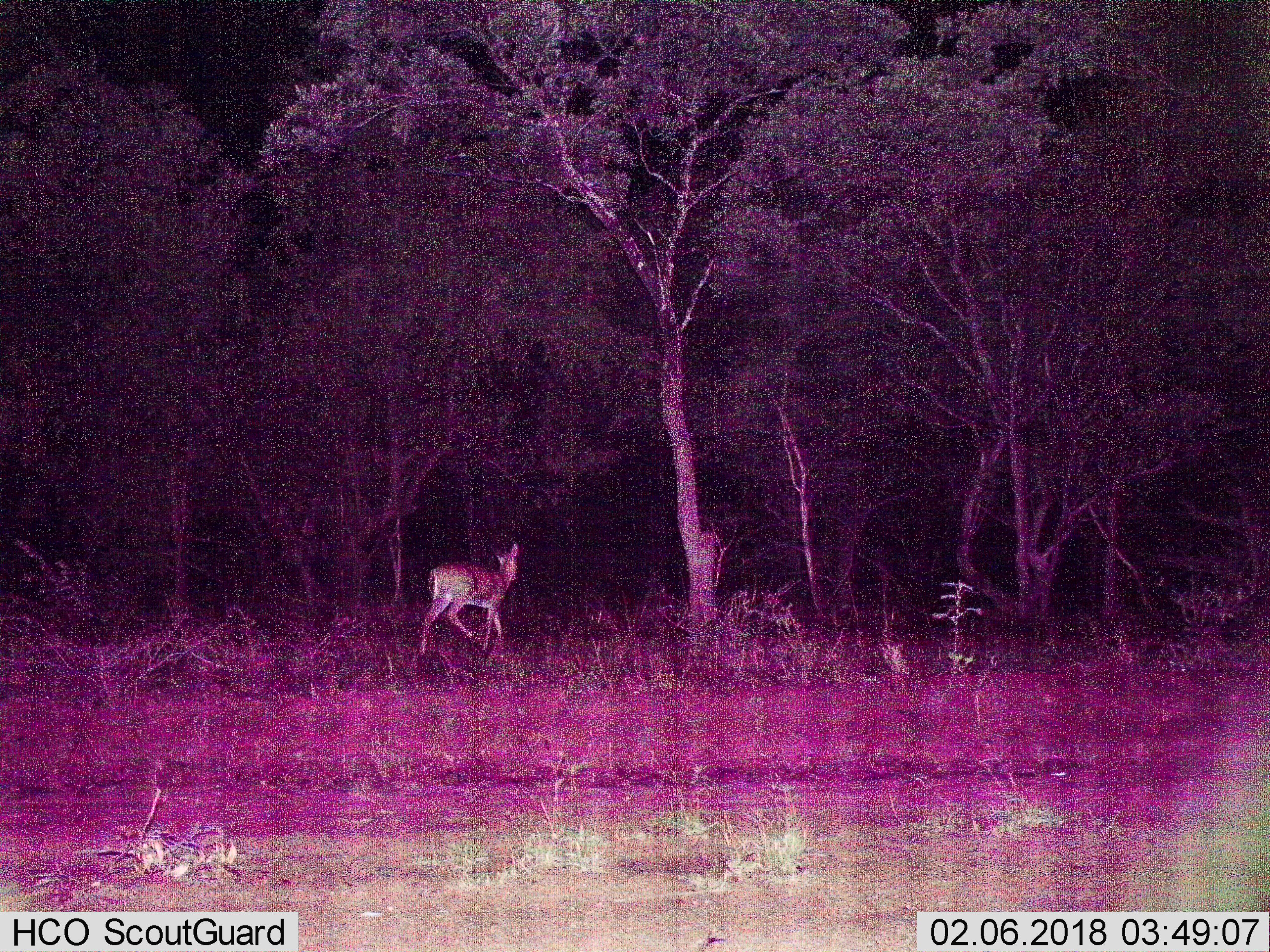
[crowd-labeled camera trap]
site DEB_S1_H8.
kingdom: Animalia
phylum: Chordata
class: Mammalia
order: Artiodactyla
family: Bovidae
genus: Aepyceros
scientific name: Aepyceros melampus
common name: impala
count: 1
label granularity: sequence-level